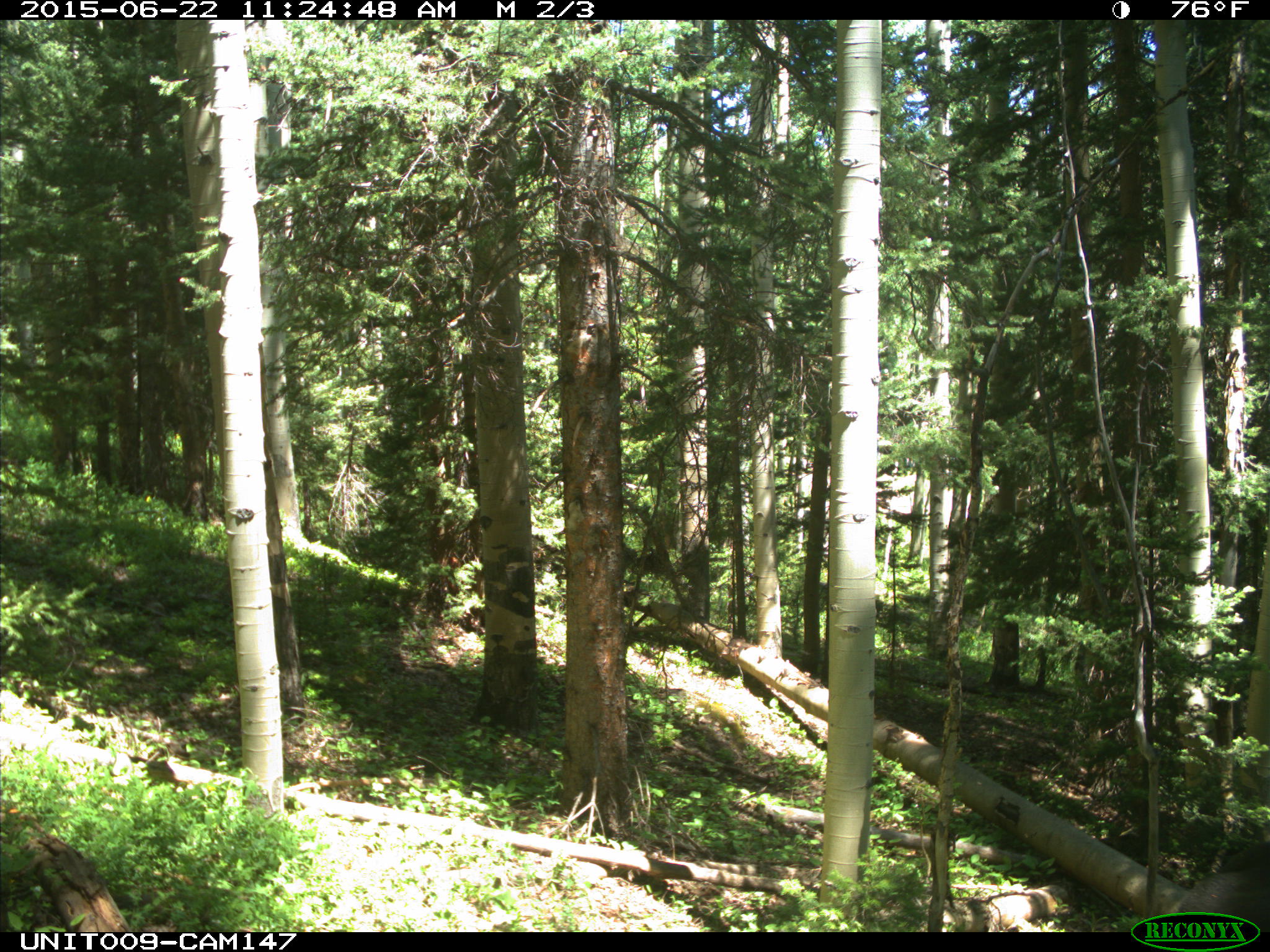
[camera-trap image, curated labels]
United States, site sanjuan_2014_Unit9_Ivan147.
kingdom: Animalia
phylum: Chordata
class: Mammalia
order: Artiodactyla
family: Bovidae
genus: Bos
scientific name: Bos taurus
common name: domestic cow